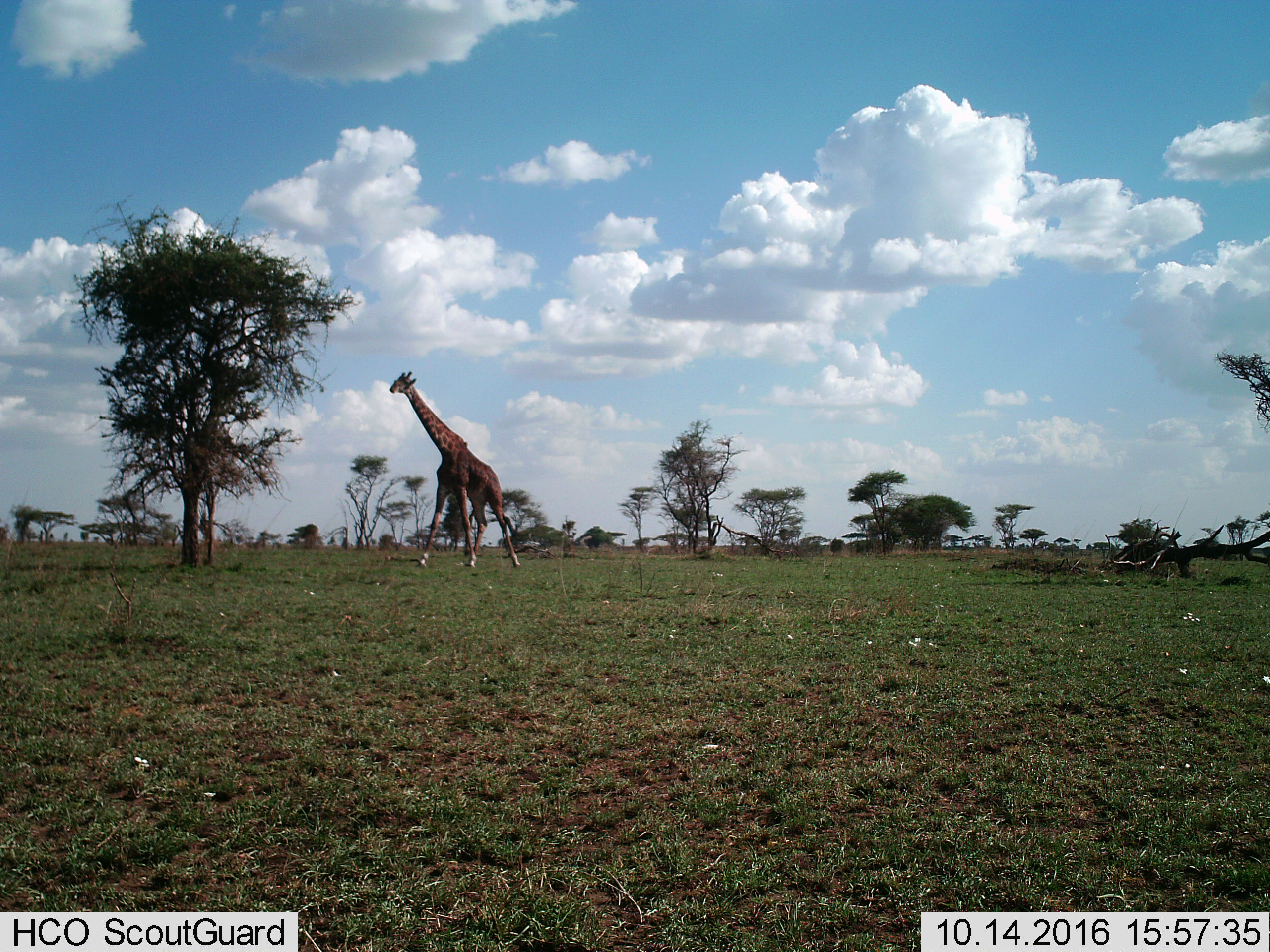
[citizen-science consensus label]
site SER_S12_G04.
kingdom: Animalia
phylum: Chordata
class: Mammalia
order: Artiodactyla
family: Giraffidae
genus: Giraffa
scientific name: Giraffa camelopardalis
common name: giraffe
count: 1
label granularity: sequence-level